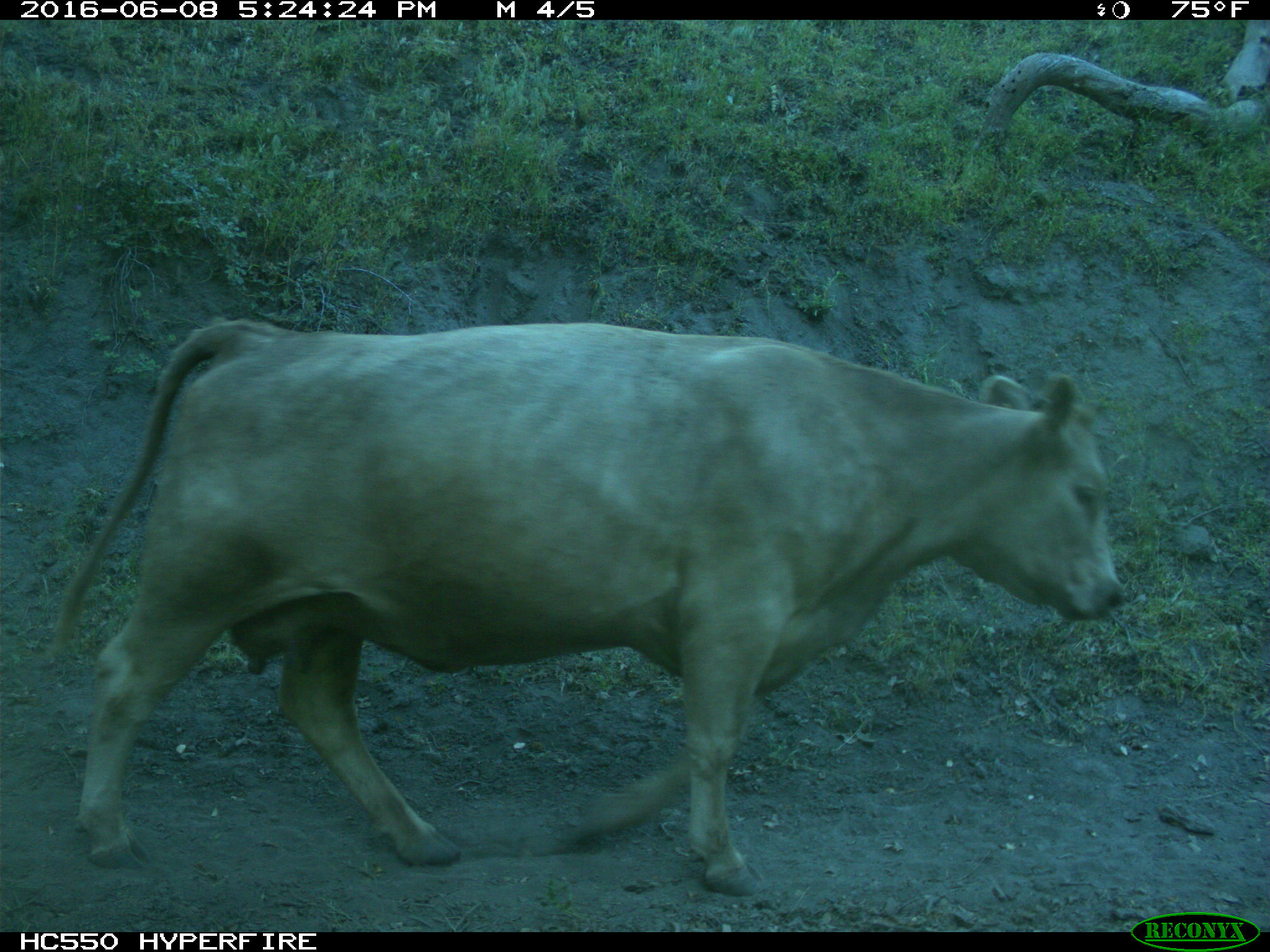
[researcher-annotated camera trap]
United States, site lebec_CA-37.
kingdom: Animalia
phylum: Chordata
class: Mammalia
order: Artiodactyla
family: Bovidae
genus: Bos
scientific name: Bos taurus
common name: domestic cow